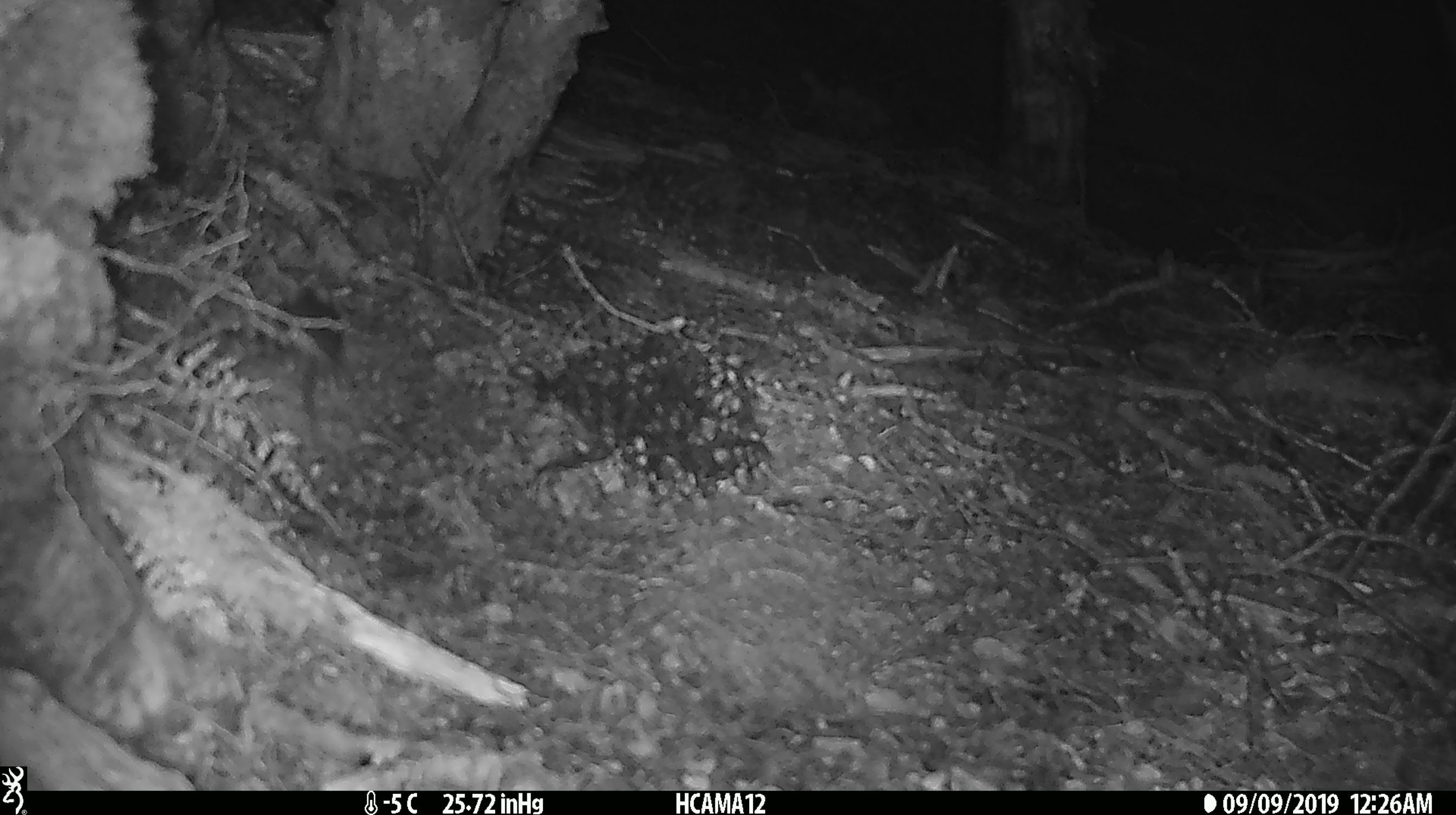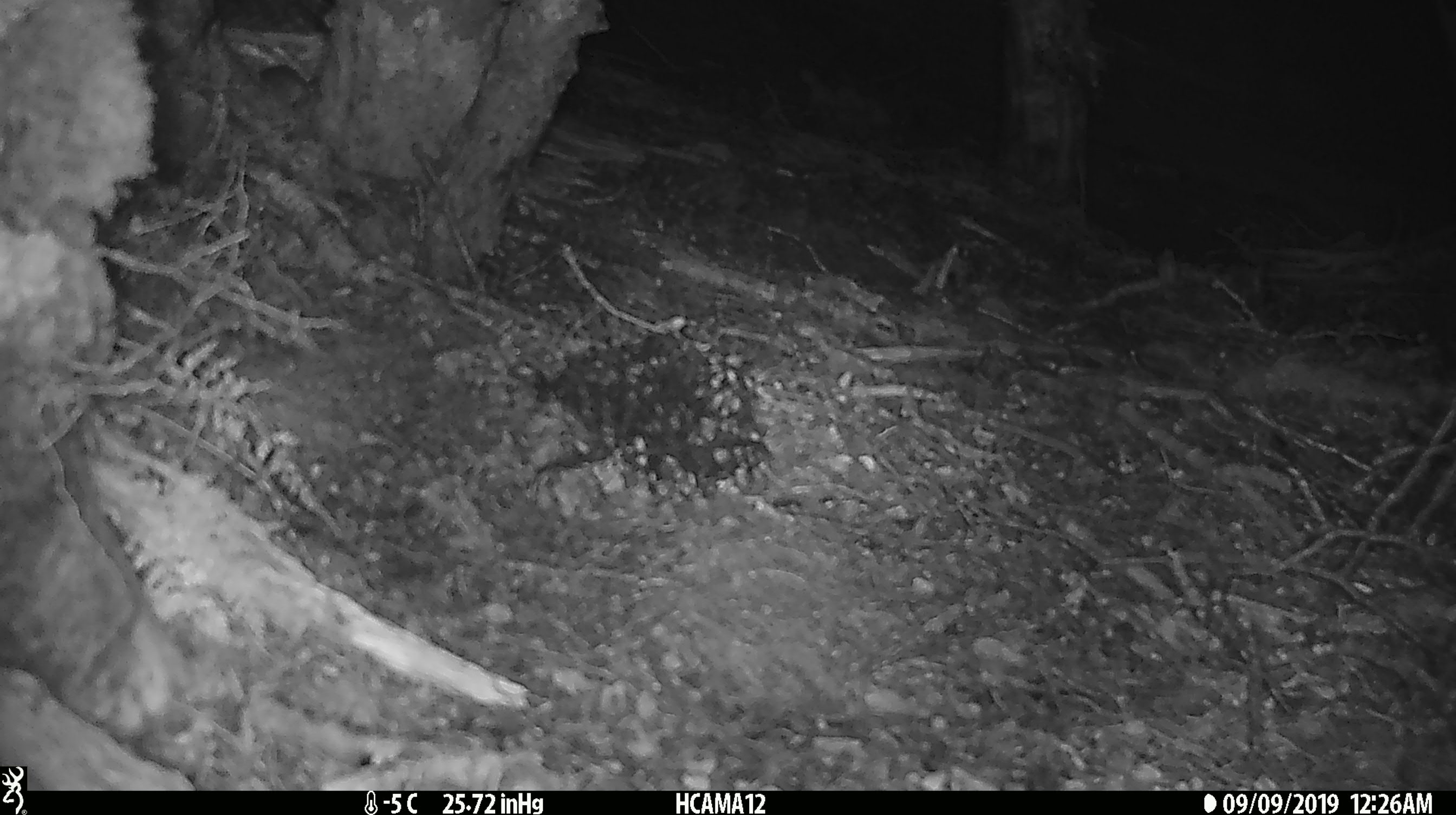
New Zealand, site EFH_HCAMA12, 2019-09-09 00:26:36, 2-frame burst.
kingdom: Animalia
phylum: Chordata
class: Mammalia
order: Rodentia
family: Muridae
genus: Mus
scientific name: Mus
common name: mouse